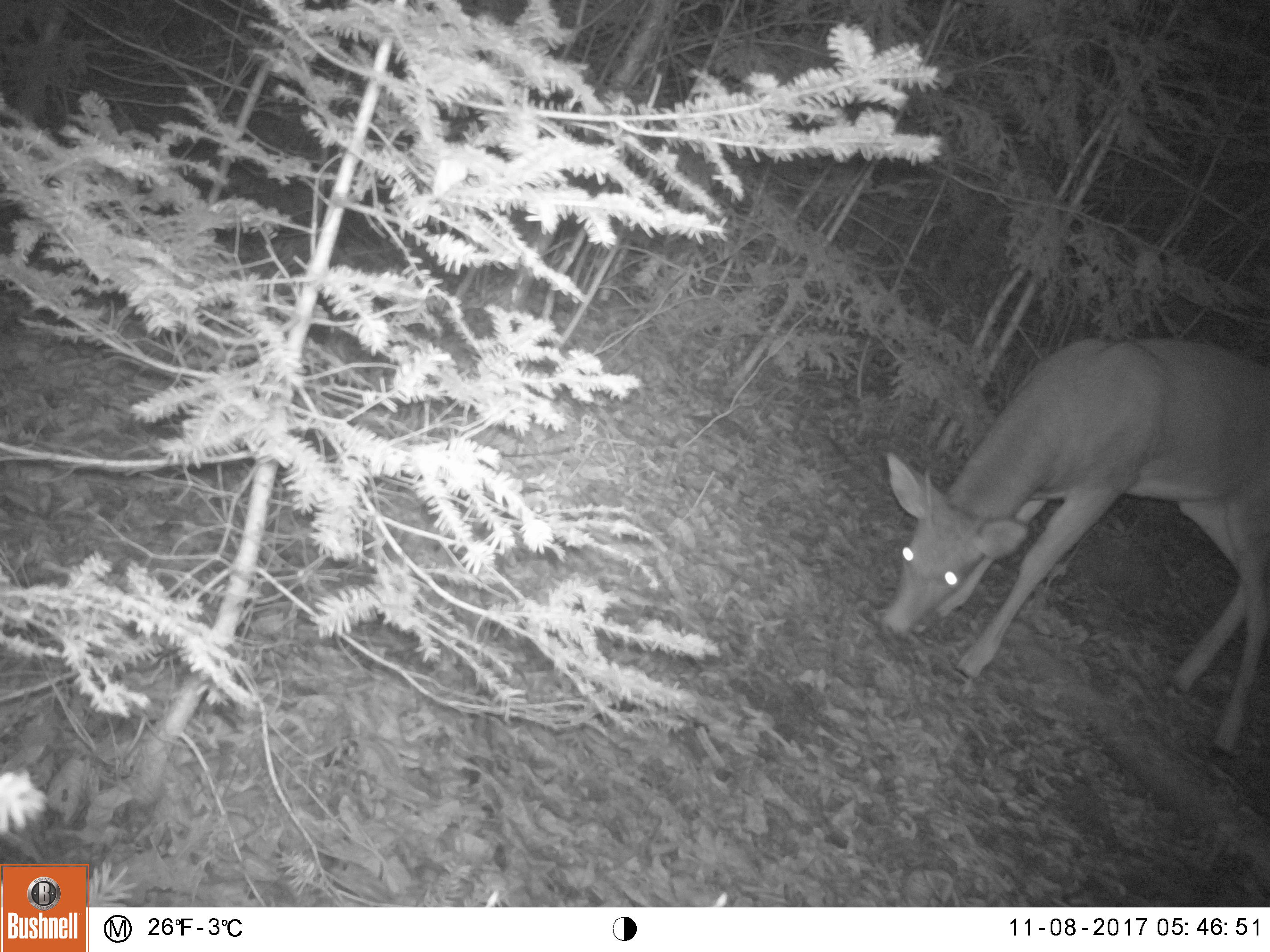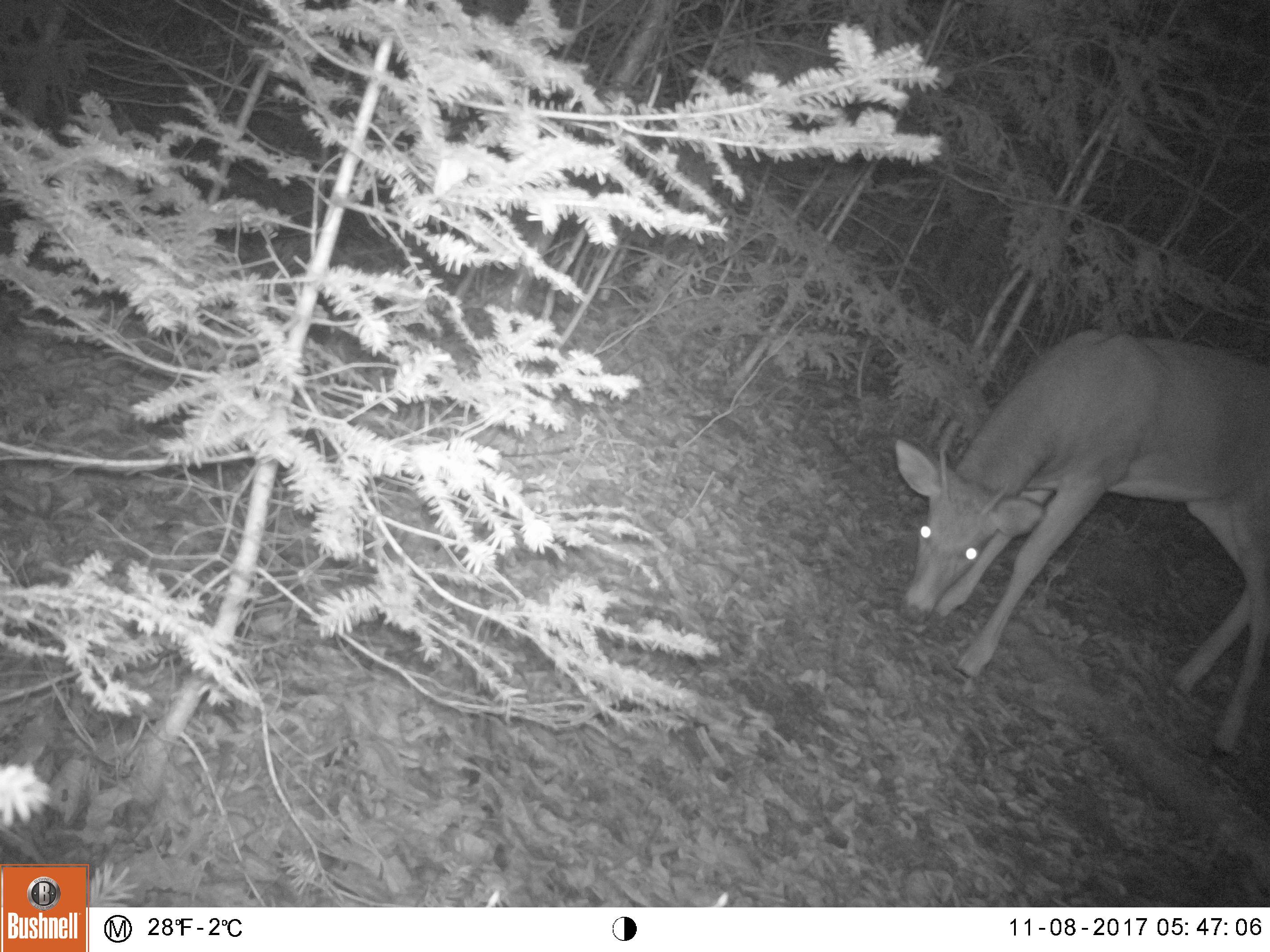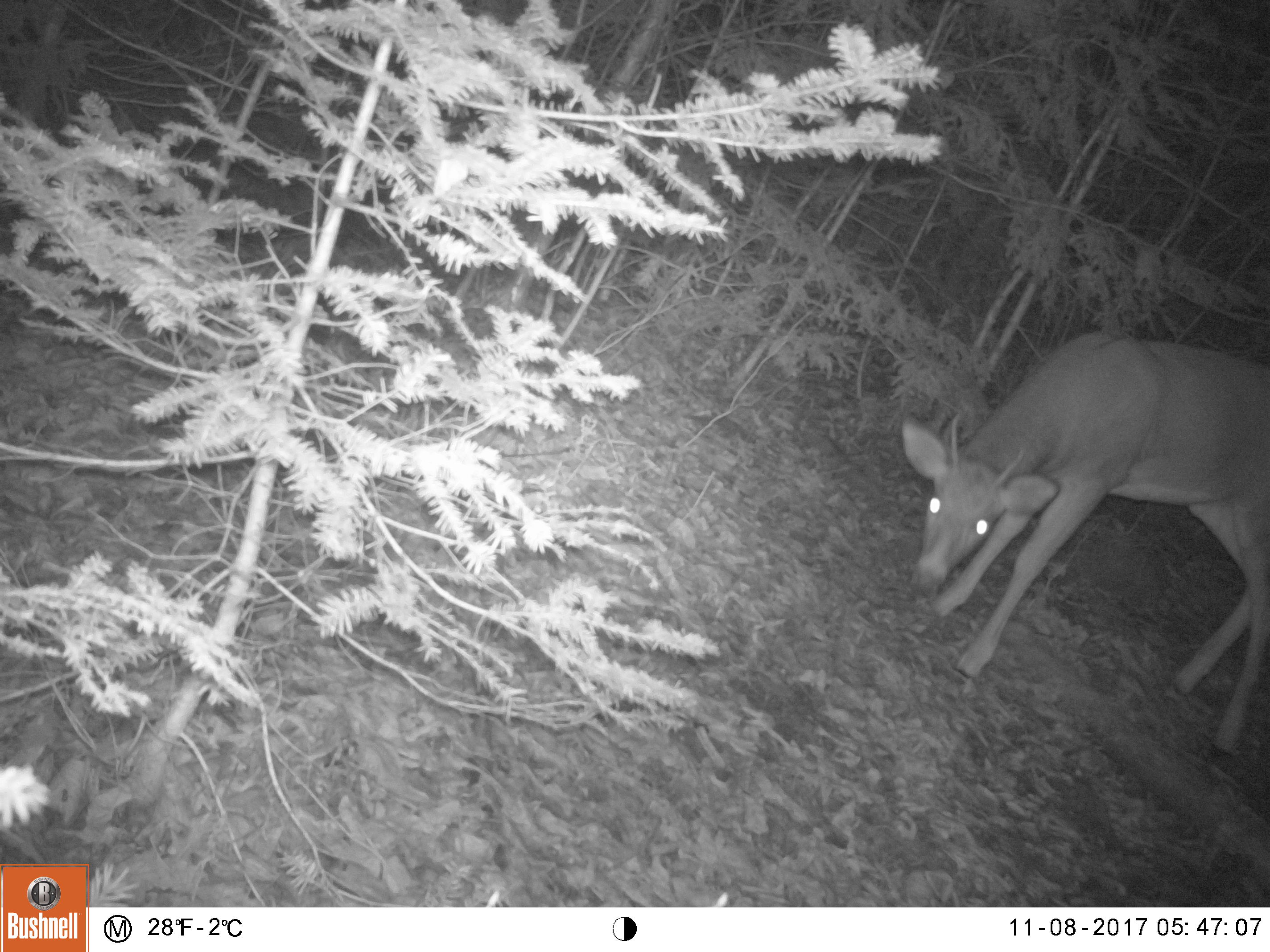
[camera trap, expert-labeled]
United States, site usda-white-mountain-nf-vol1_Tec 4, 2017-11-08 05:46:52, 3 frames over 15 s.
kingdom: Animalia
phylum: Chordata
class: Mammalia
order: Artiodactyla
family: Cervidae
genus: Odocoileus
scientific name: Odocoileus virginianus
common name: white-tailed deer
White-tailed deer (Odocoileus virginianus).